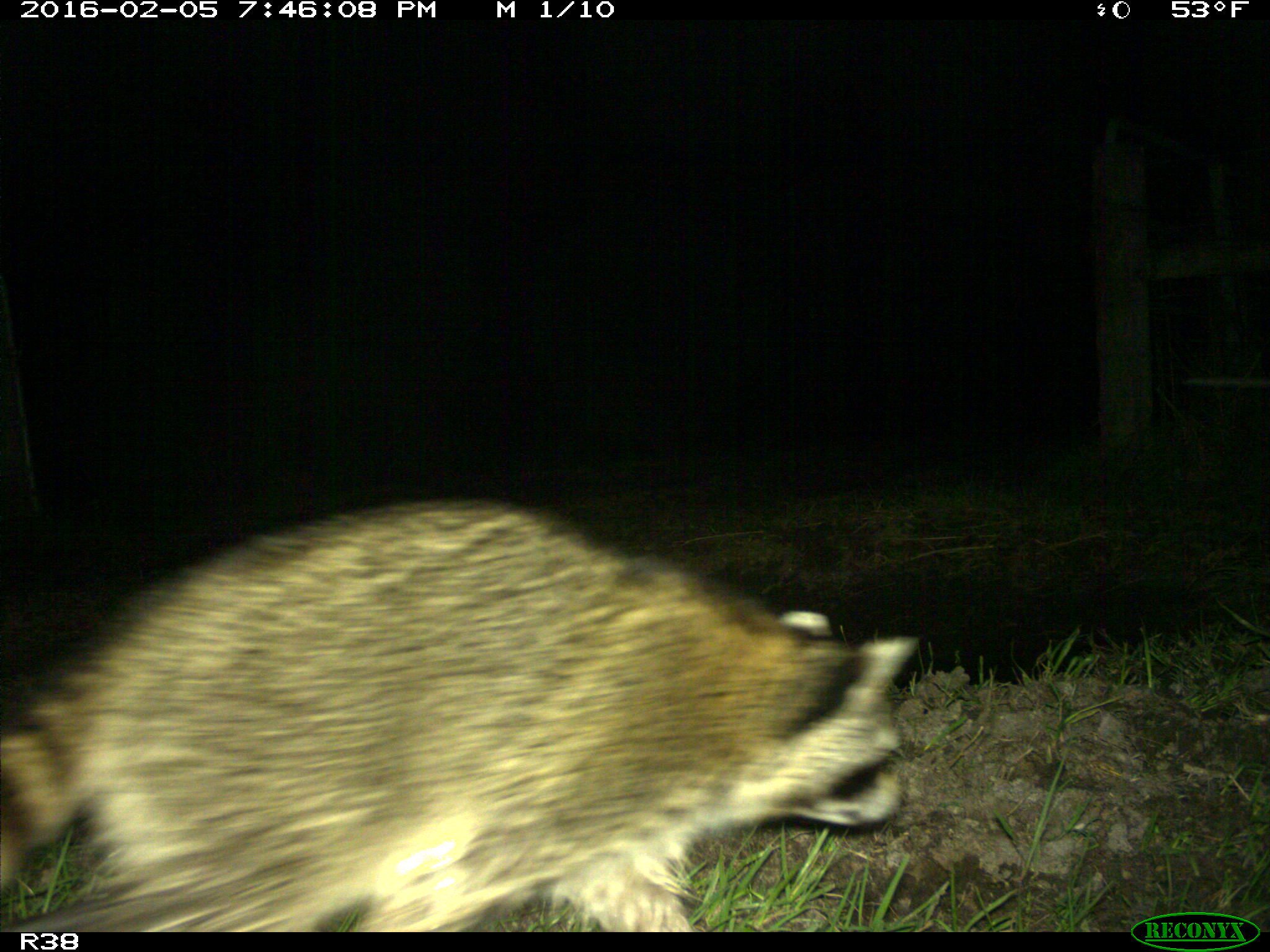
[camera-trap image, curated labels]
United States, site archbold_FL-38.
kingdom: Animalia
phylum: Chordata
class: Mammalia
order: Carnivora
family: Procyonidae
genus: Procyon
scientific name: Procyon lotor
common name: common raccoon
Procyon lotor (common raccoon).